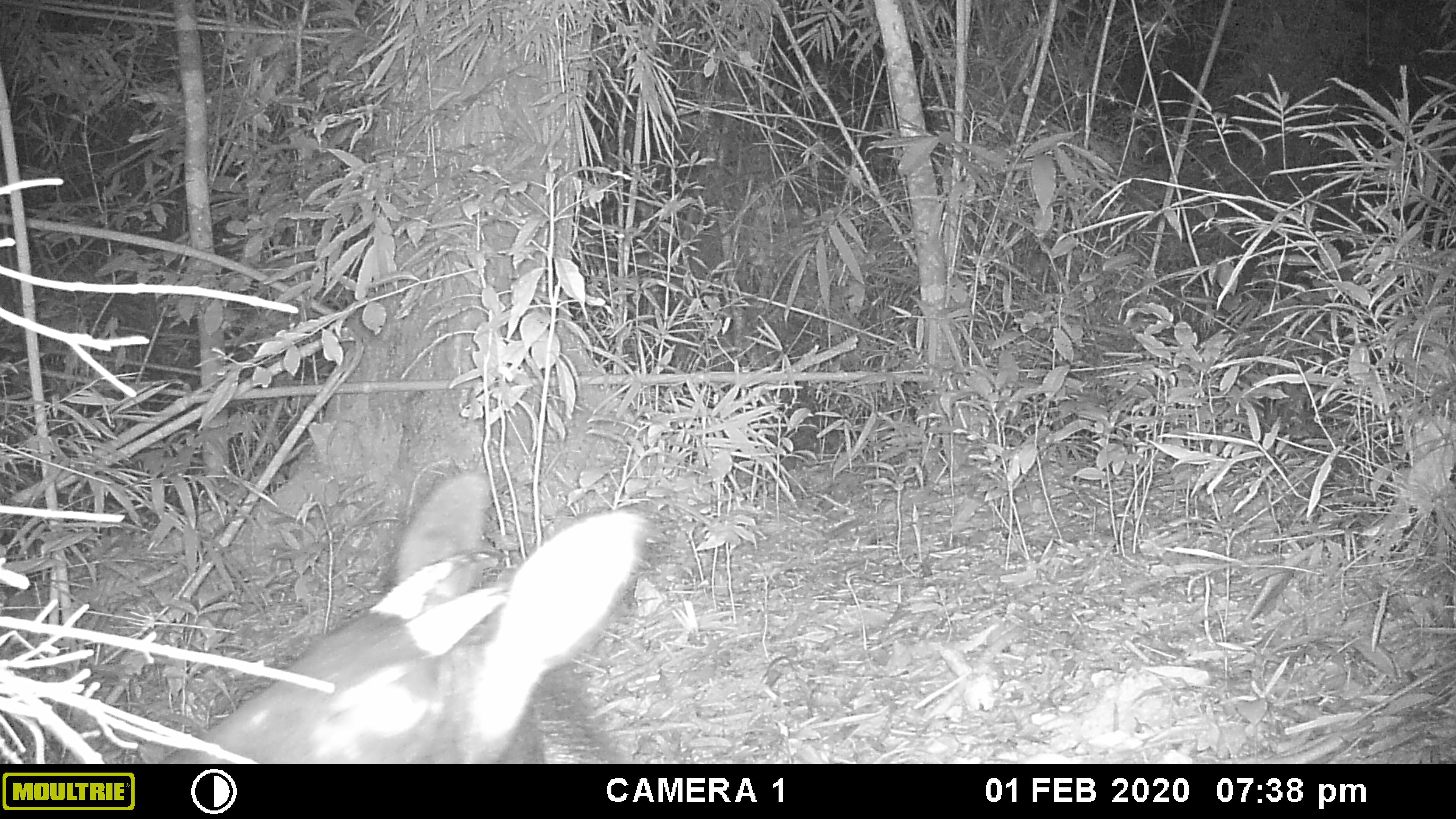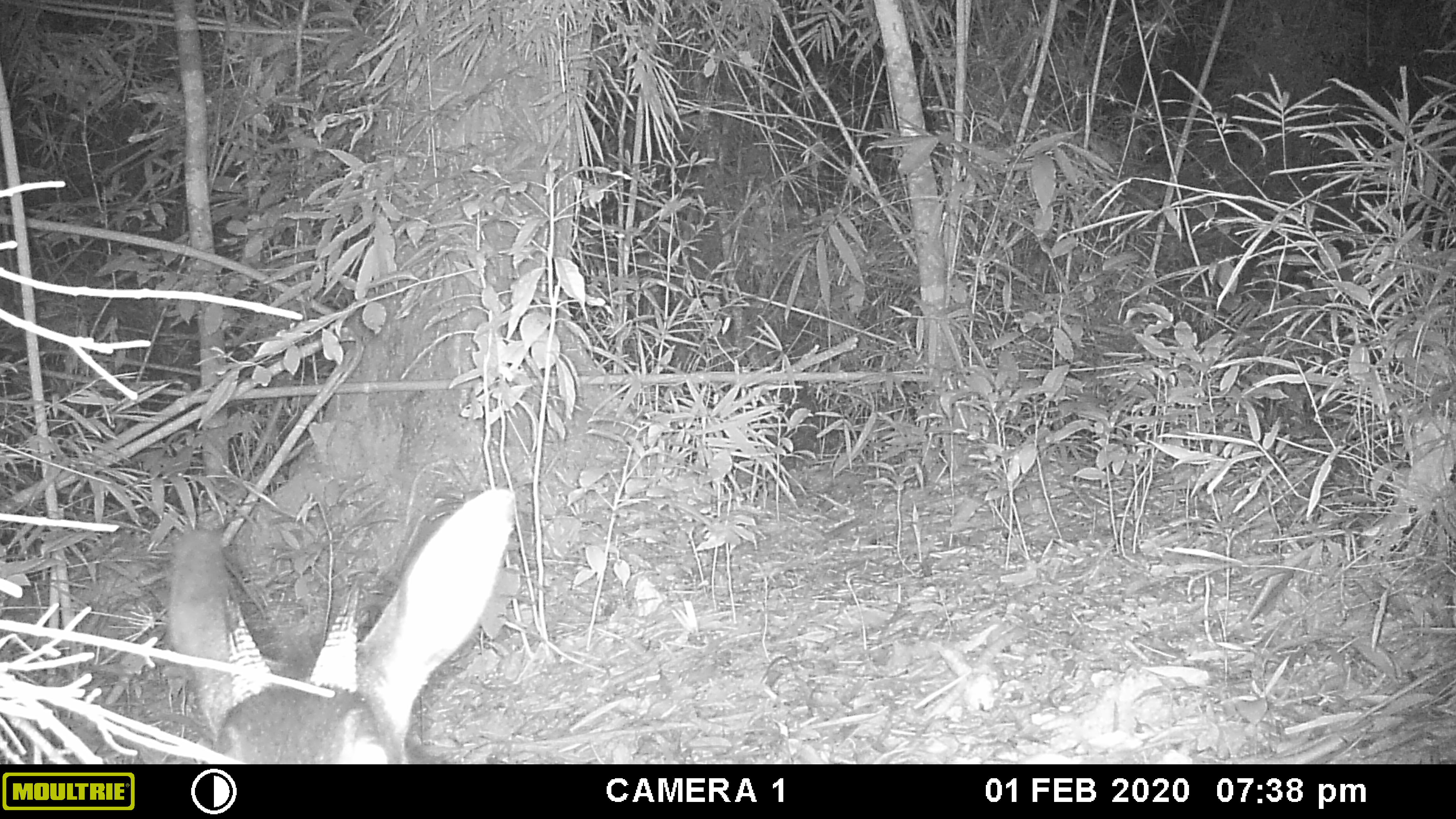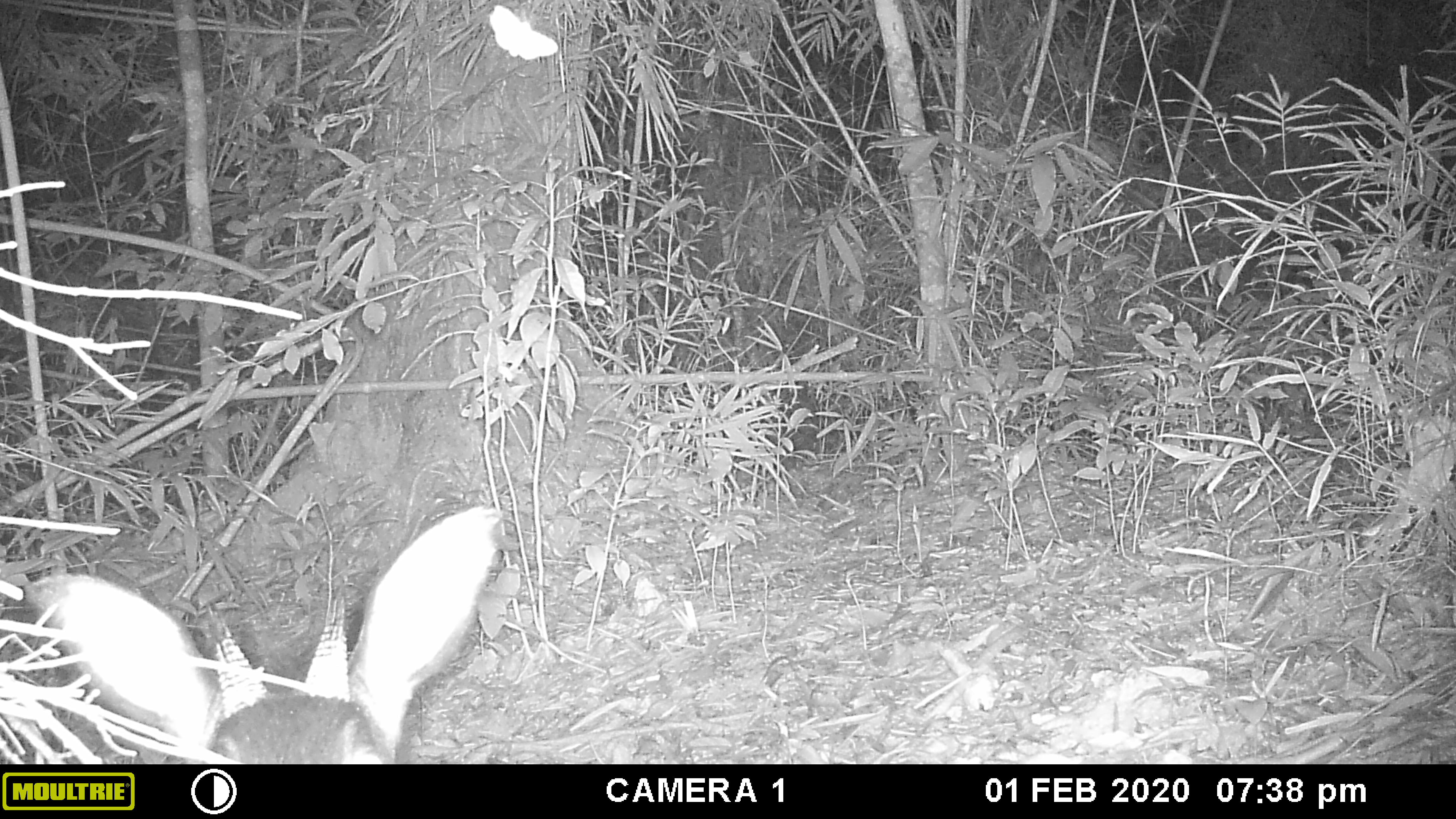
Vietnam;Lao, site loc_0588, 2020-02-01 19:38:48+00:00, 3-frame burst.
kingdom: Animalia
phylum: Chordata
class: Mammalia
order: Artiodactyla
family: Bovidae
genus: Capricornis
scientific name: Capricornis sumatraensis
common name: chinese serow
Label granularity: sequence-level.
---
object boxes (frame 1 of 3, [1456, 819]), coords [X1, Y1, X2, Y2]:
chinese serow: [150, 470, 643, 767]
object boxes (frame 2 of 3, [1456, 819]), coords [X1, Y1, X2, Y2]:
chinese serow: [150, 485, 512, 766]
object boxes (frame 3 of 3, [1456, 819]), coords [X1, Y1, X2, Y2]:
chinese serow: [54, 504, 504, 763]